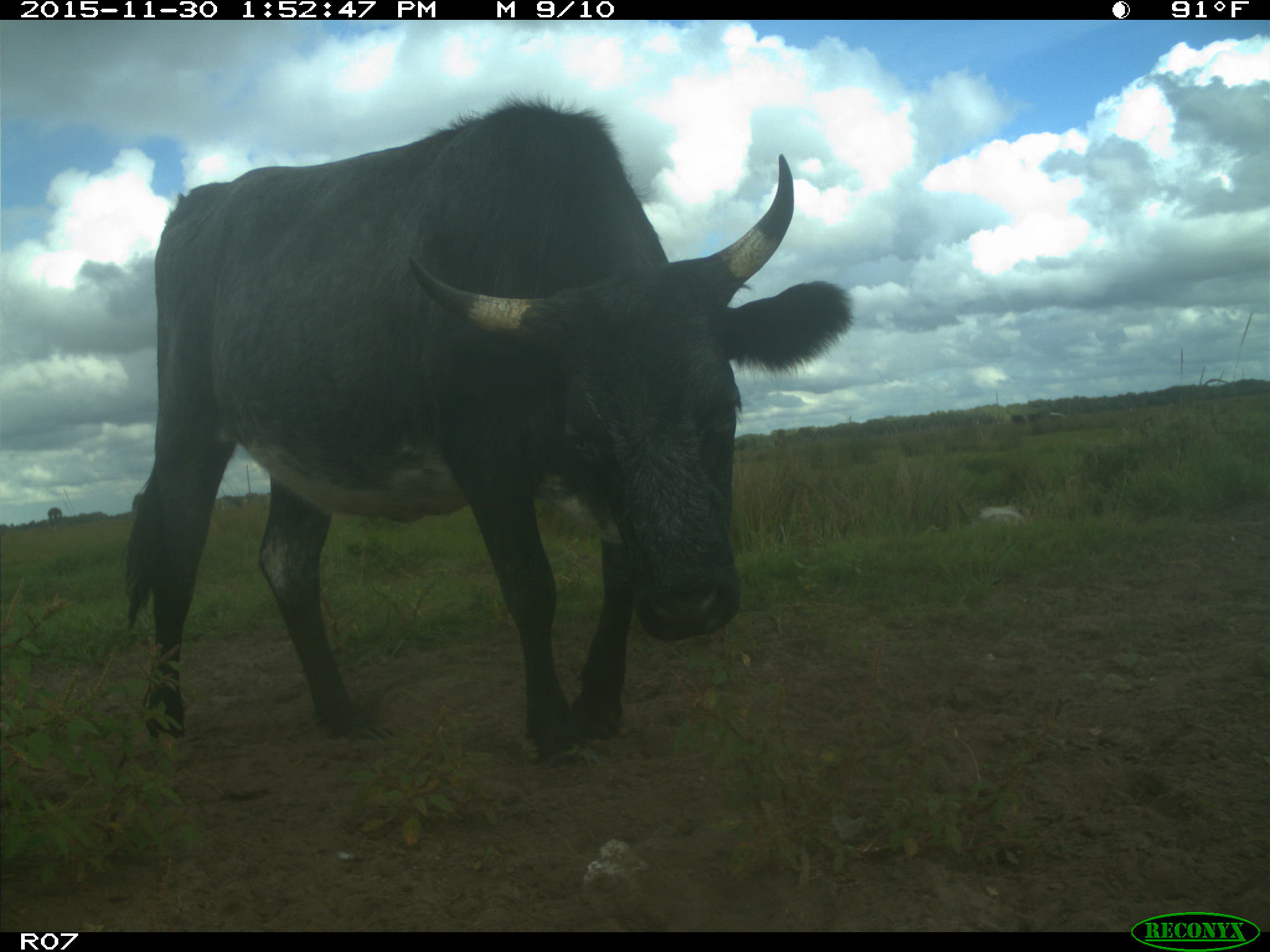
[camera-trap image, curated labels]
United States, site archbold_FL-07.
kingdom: Animalia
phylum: Chordata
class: Mammalia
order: Artiodactyla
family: Bovidae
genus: Bos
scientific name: Bos taurus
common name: domestic cow